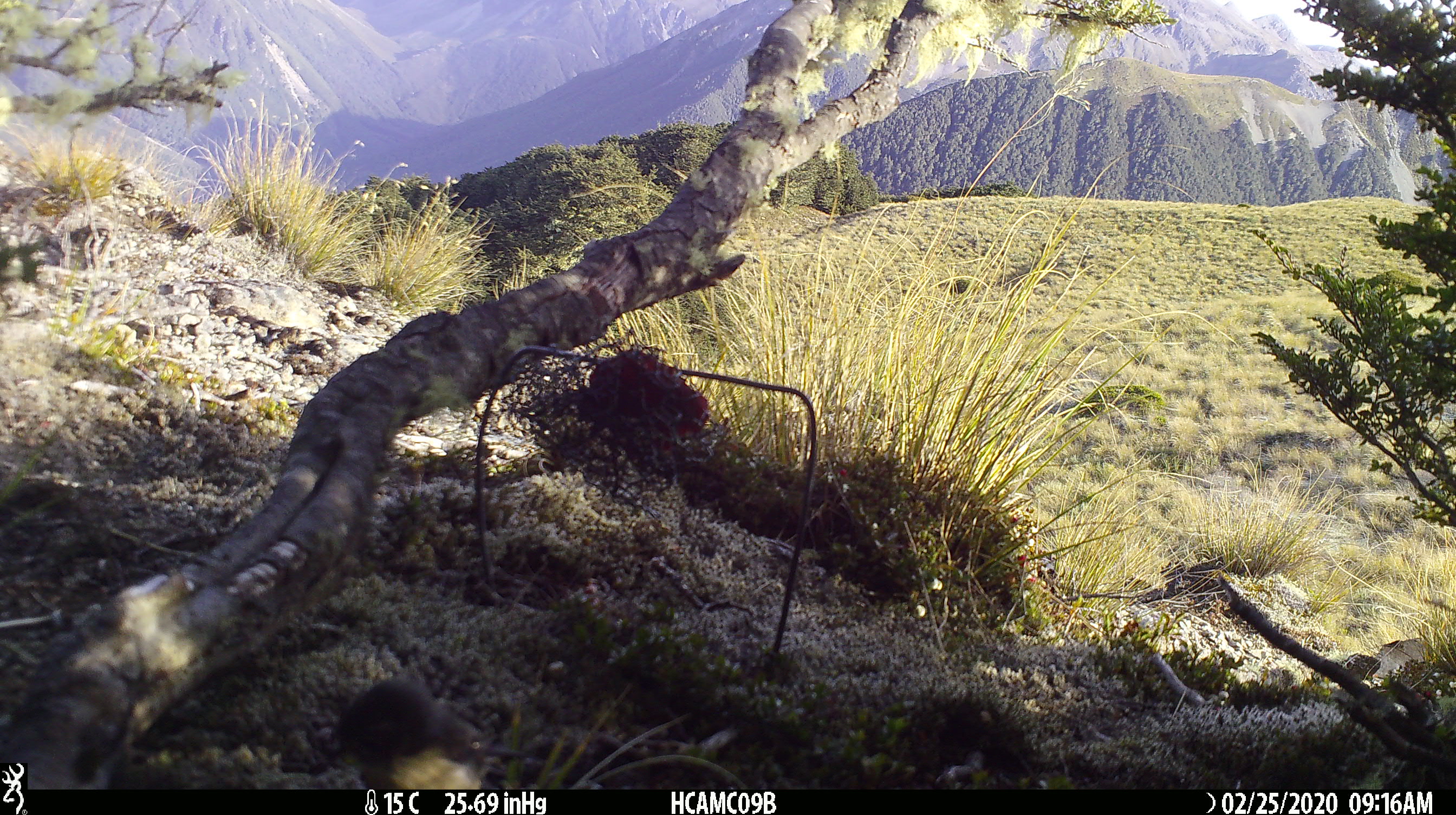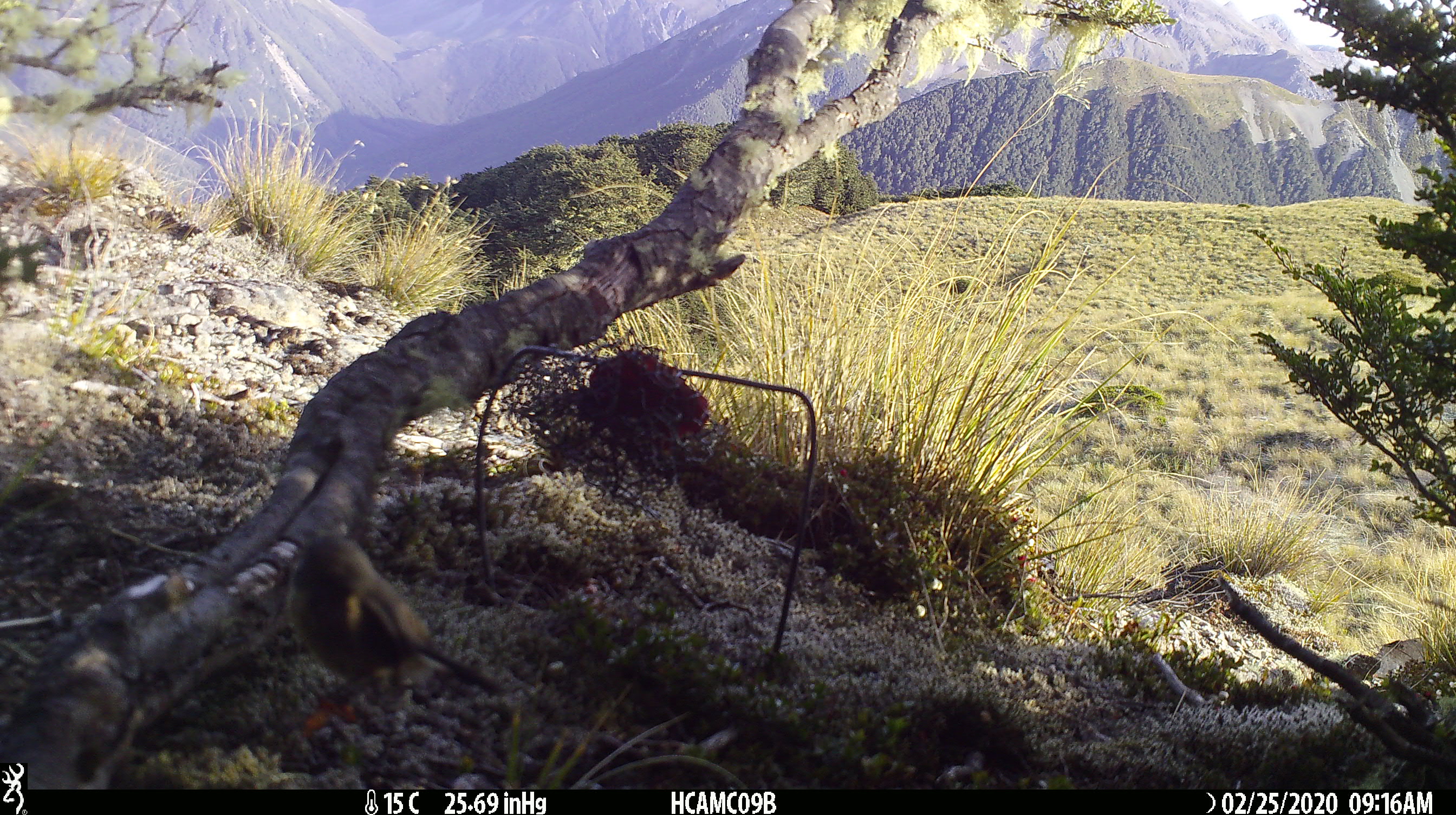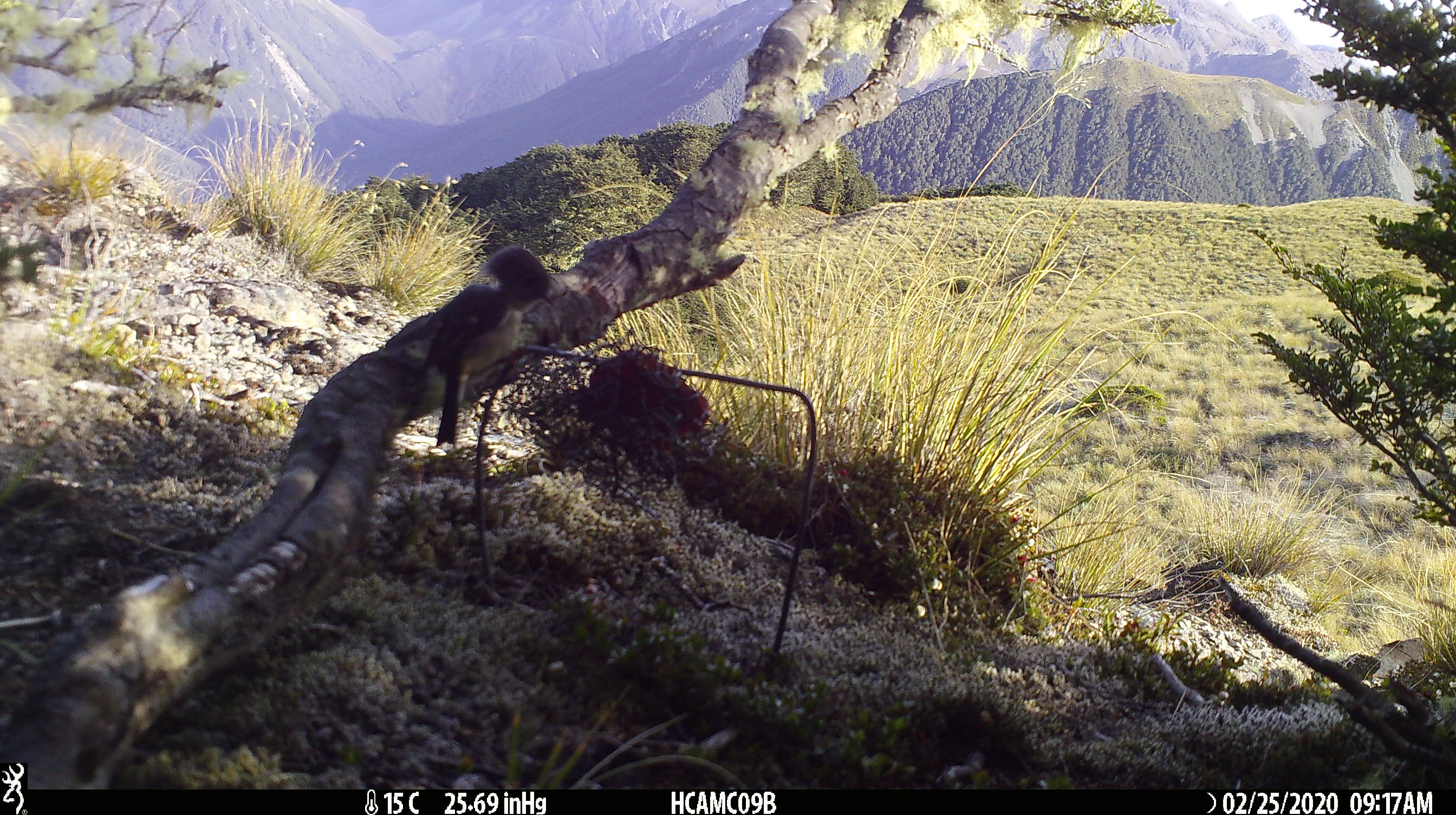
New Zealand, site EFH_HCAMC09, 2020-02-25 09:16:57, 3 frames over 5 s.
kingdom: Animalia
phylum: Chordata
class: Aves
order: Passeriformes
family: Petroicidae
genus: Petroica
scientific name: Petroica macrocephala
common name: tomtit